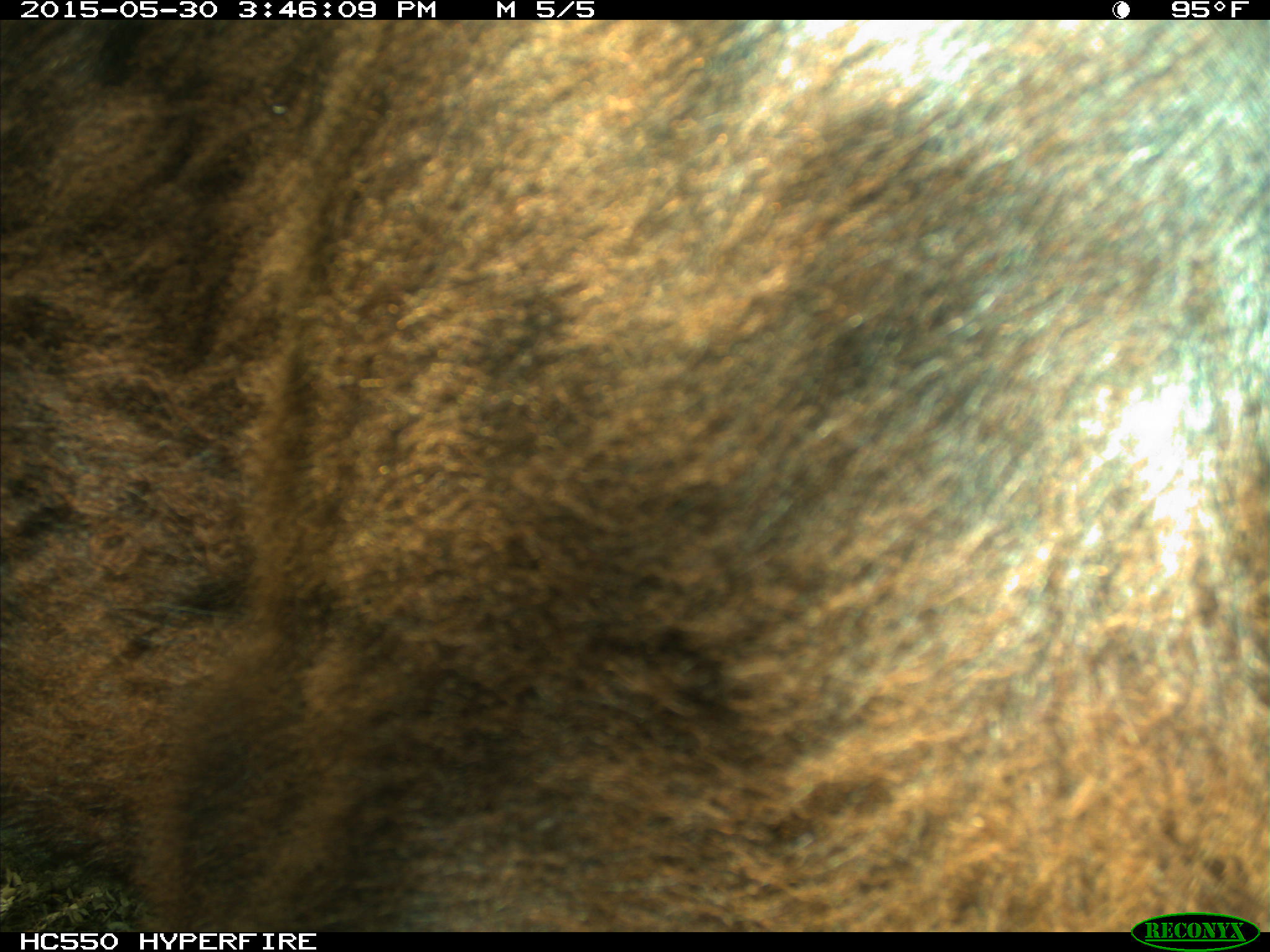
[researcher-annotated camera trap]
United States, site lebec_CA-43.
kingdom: Animalia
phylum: Chordata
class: Mammalia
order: Artiodactyla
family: Bovidae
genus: Bos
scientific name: Bos taurus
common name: domestic cow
Bos taurus (domestic cow).